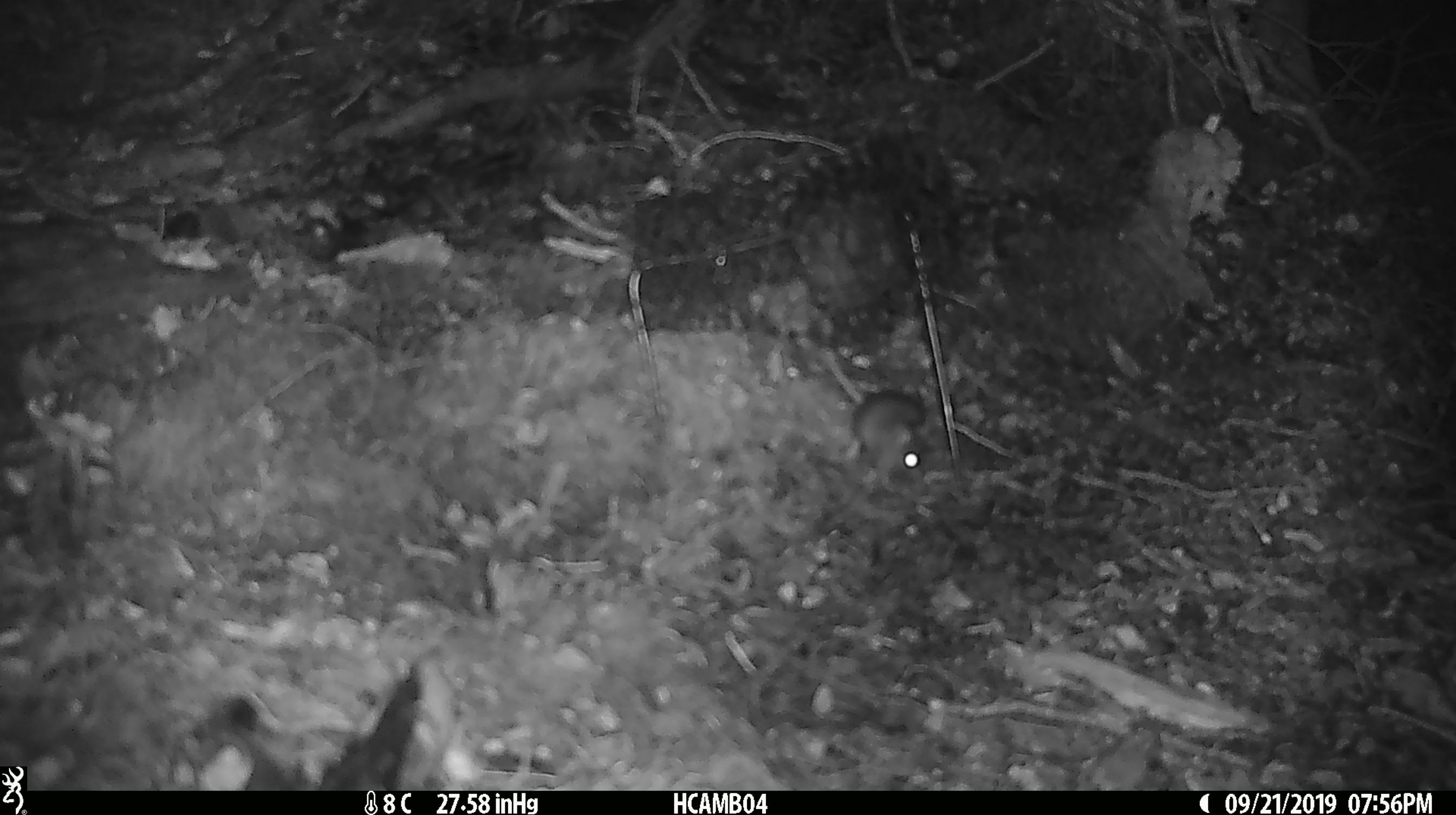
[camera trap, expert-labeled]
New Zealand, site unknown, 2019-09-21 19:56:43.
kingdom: Animalia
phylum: Chordata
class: Mammalia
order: Rodentia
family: Muridae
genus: Mus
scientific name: Mus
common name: mouse